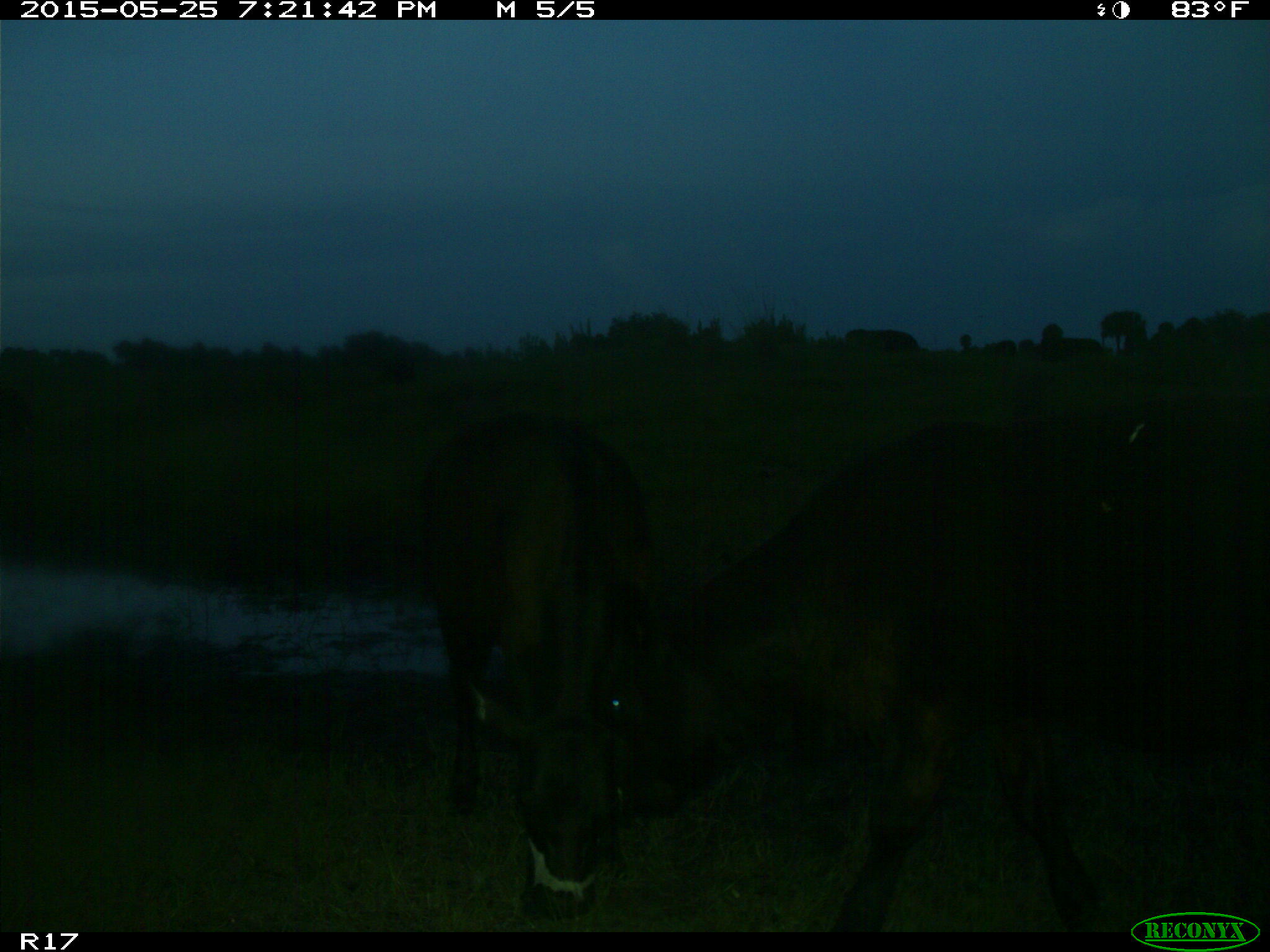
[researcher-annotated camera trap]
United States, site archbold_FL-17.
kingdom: Animalia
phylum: Chordata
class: Mammalia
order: Artiodactyla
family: Bovidae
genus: Bos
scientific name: Bos taurus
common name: domestic cow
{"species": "Bos taurus (domestic cow)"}